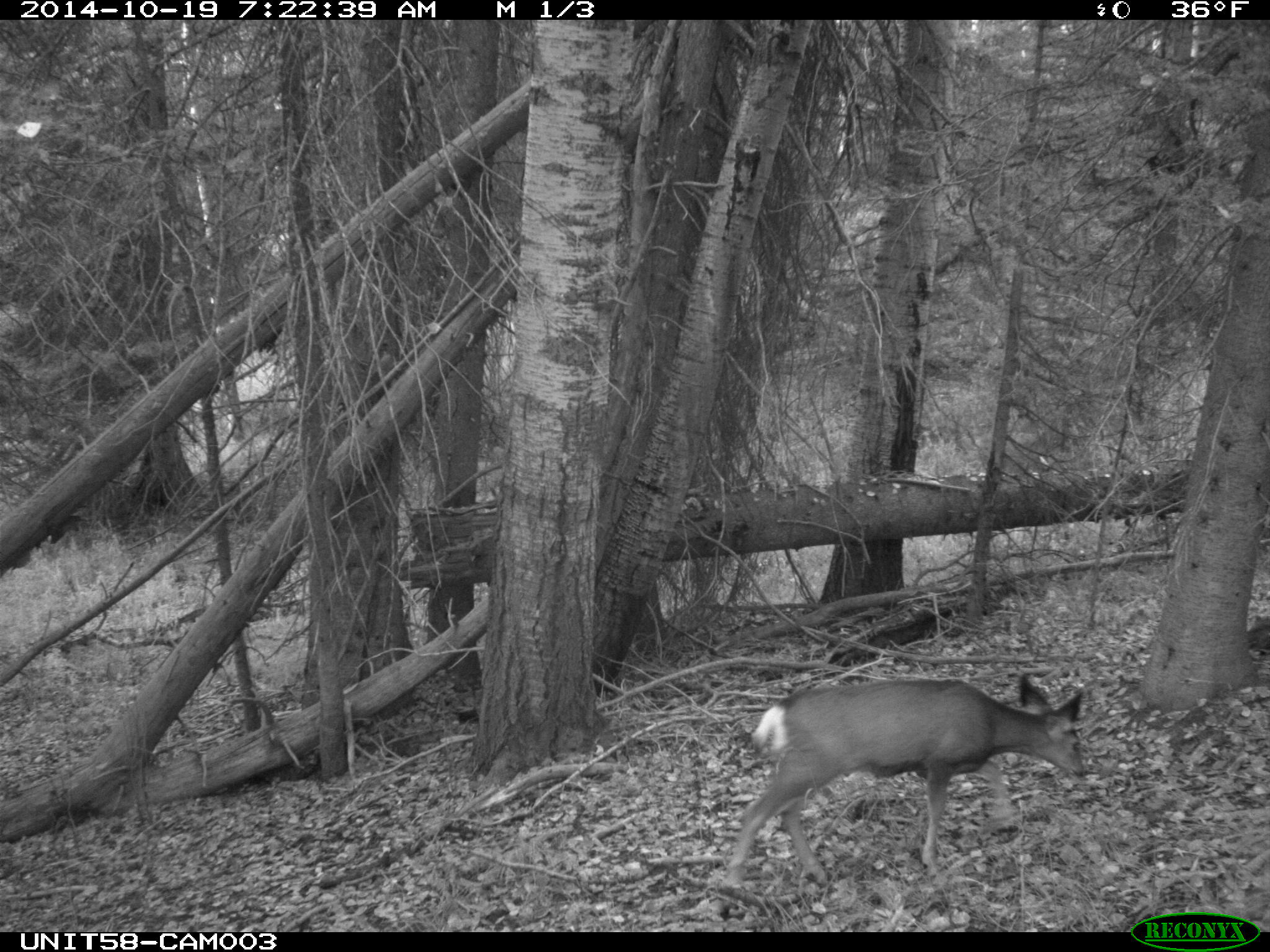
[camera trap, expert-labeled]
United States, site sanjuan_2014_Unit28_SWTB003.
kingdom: Animalia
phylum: Chordata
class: Mammalia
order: Artiodactyla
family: Cervidae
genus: Odocoileus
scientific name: Odocoileus hemionus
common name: mule deer